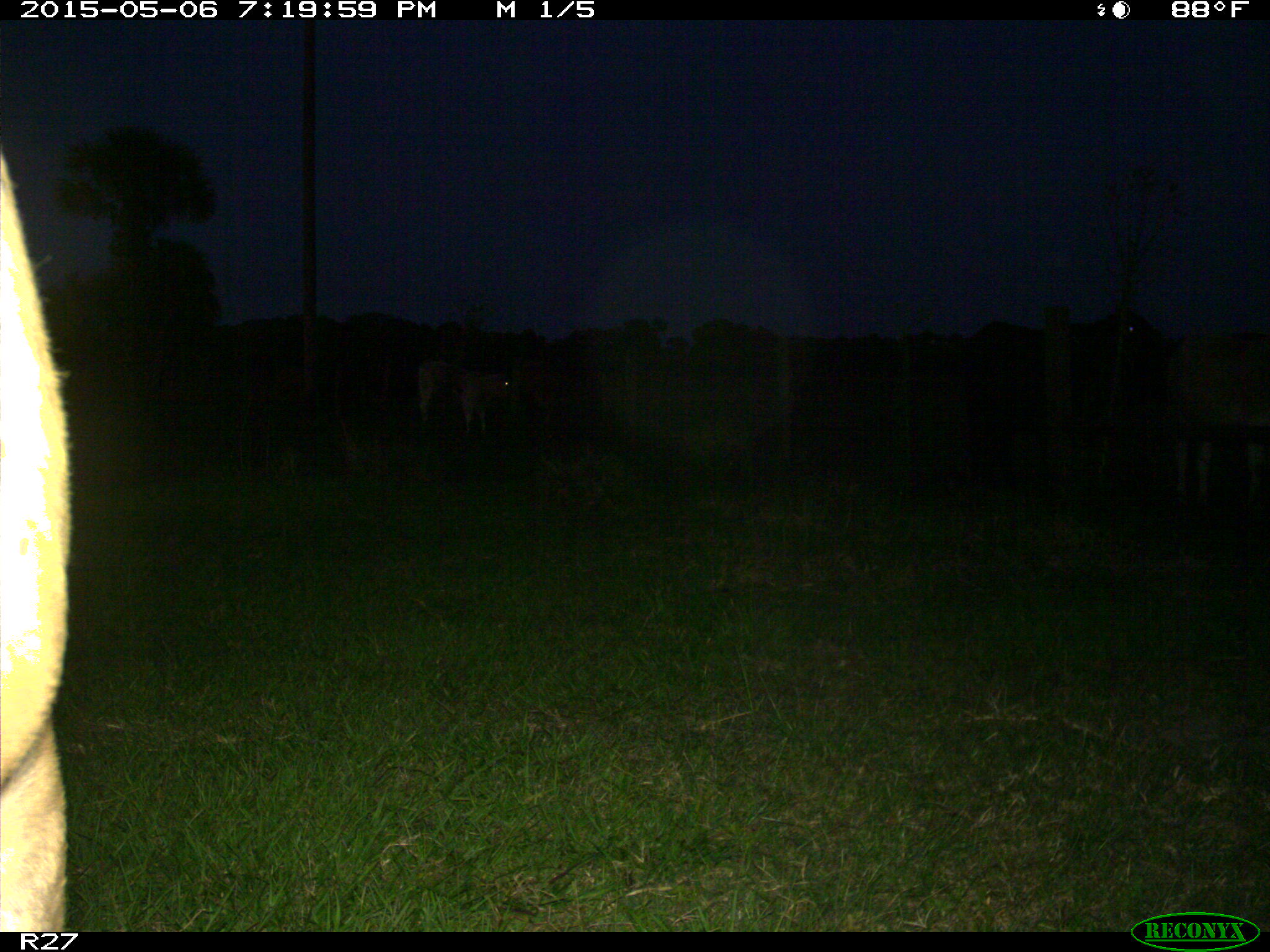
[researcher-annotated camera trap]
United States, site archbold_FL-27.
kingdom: Animalia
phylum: Chordata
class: Mammalia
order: Artiodactyla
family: Bovidae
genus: Bos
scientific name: Bos taurus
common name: domestic cow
Bos taurus (domestic cow).